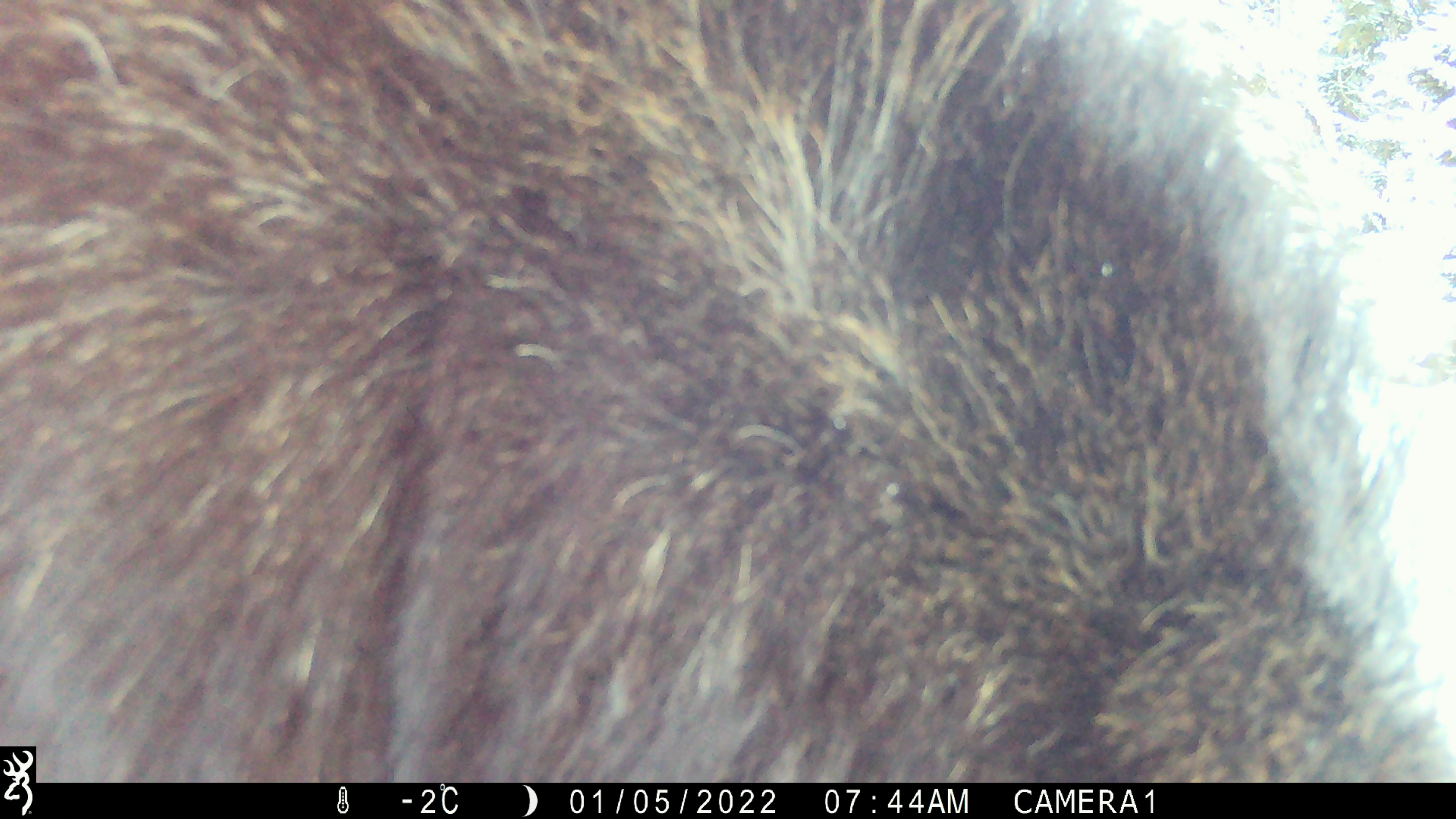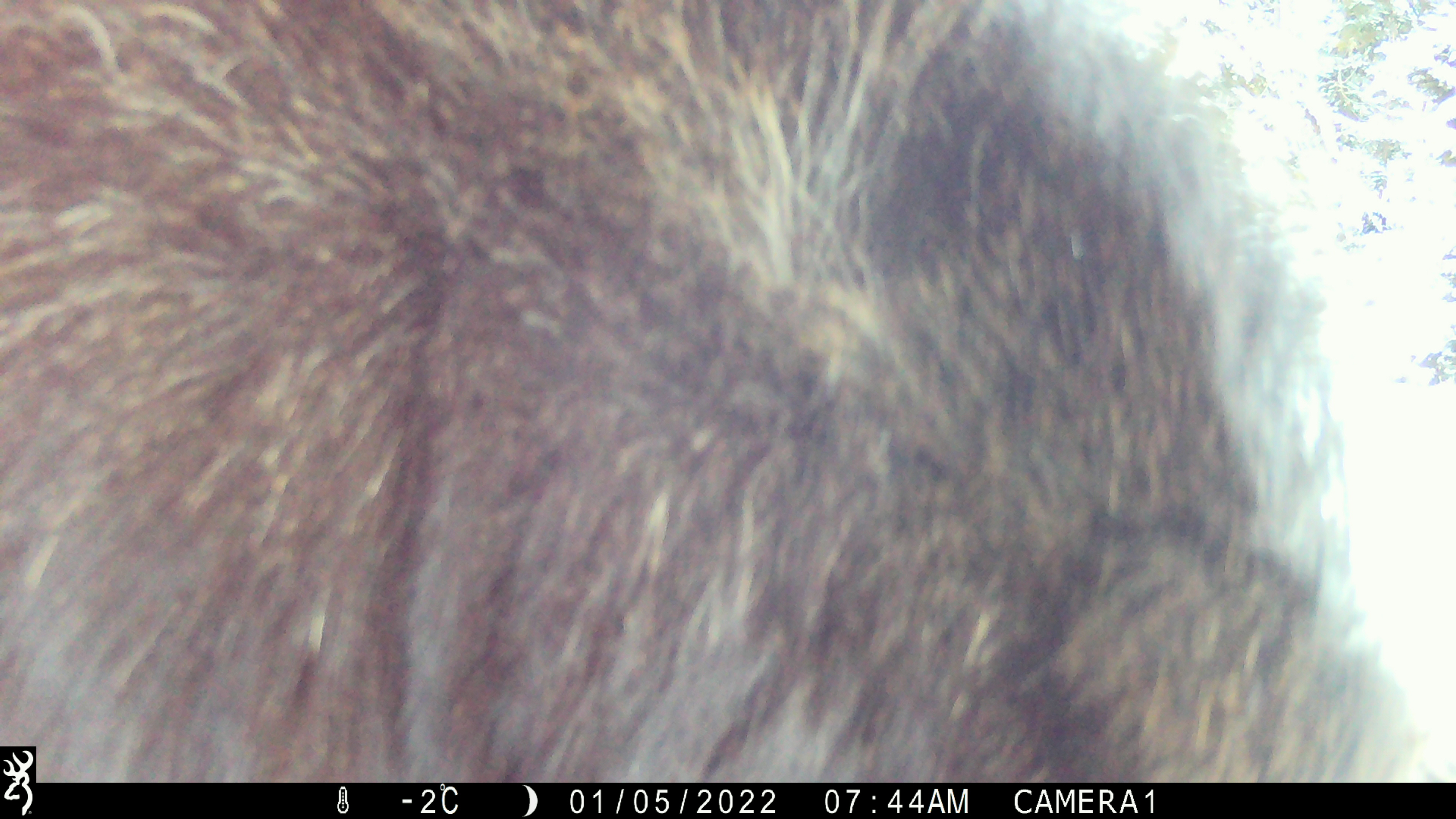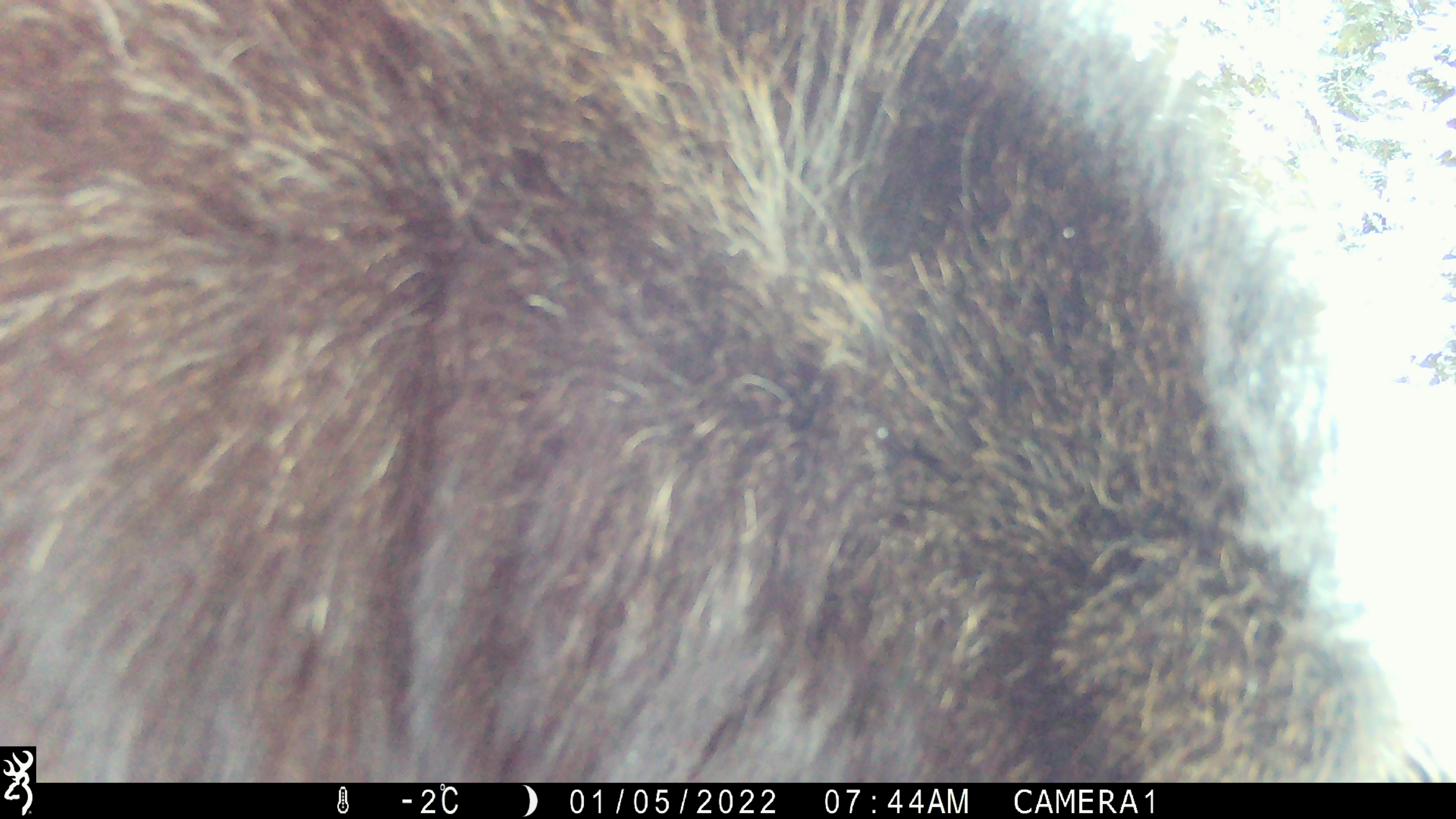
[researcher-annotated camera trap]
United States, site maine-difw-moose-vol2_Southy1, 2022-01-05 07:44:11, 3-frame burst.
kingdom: Animalia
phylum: Chordata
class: Mammalia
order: Artiodactyla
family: Cervidae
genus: Alces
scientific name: Alces alces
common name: moose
Moose (Alces alces).